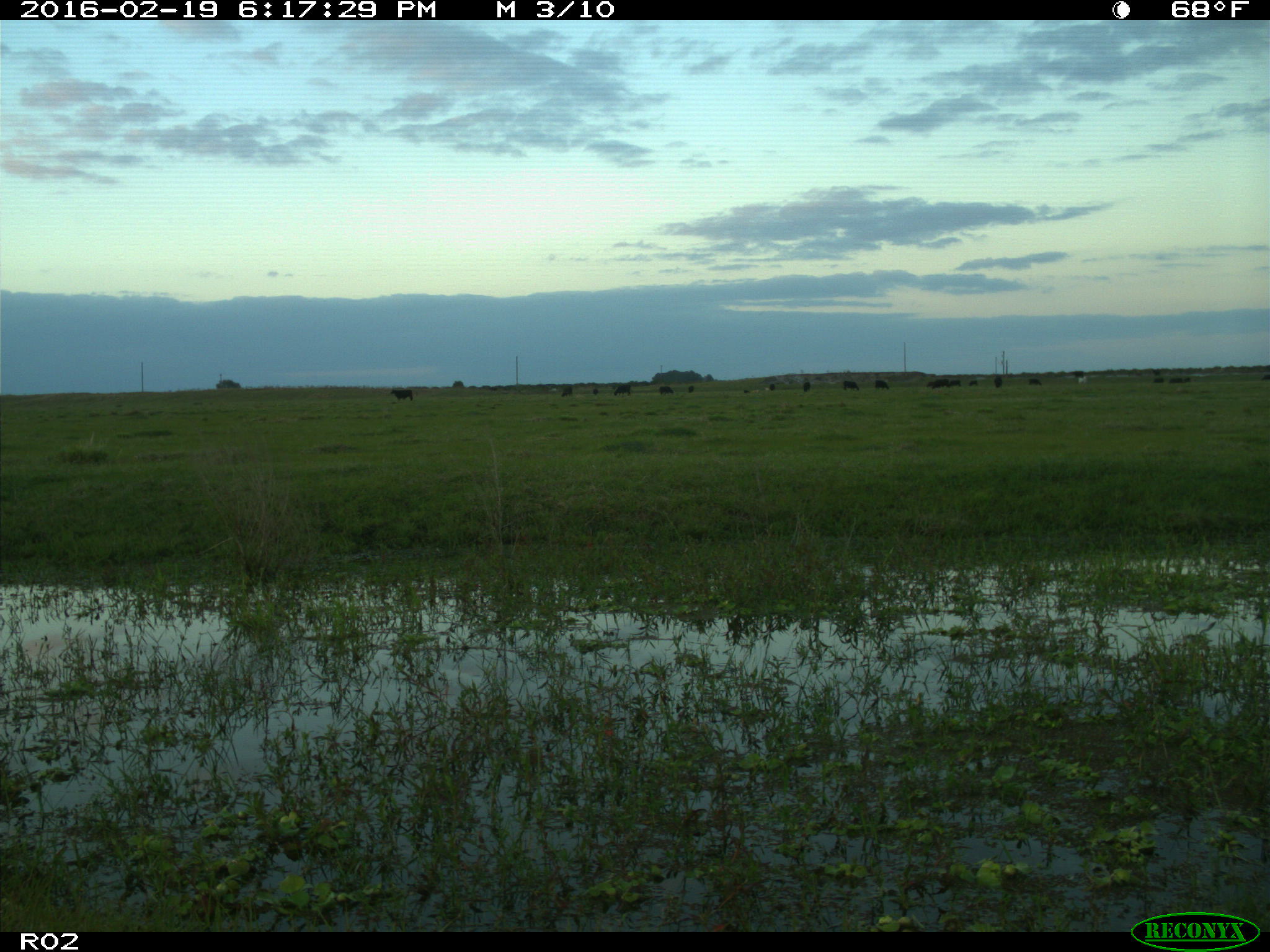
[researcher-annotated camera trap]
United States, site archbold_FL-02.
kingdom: Animalia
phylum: Chordata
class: Mammalia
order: Artiodactyla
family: Bovidae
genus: Bos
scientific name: Bos taurus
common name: domestic cow